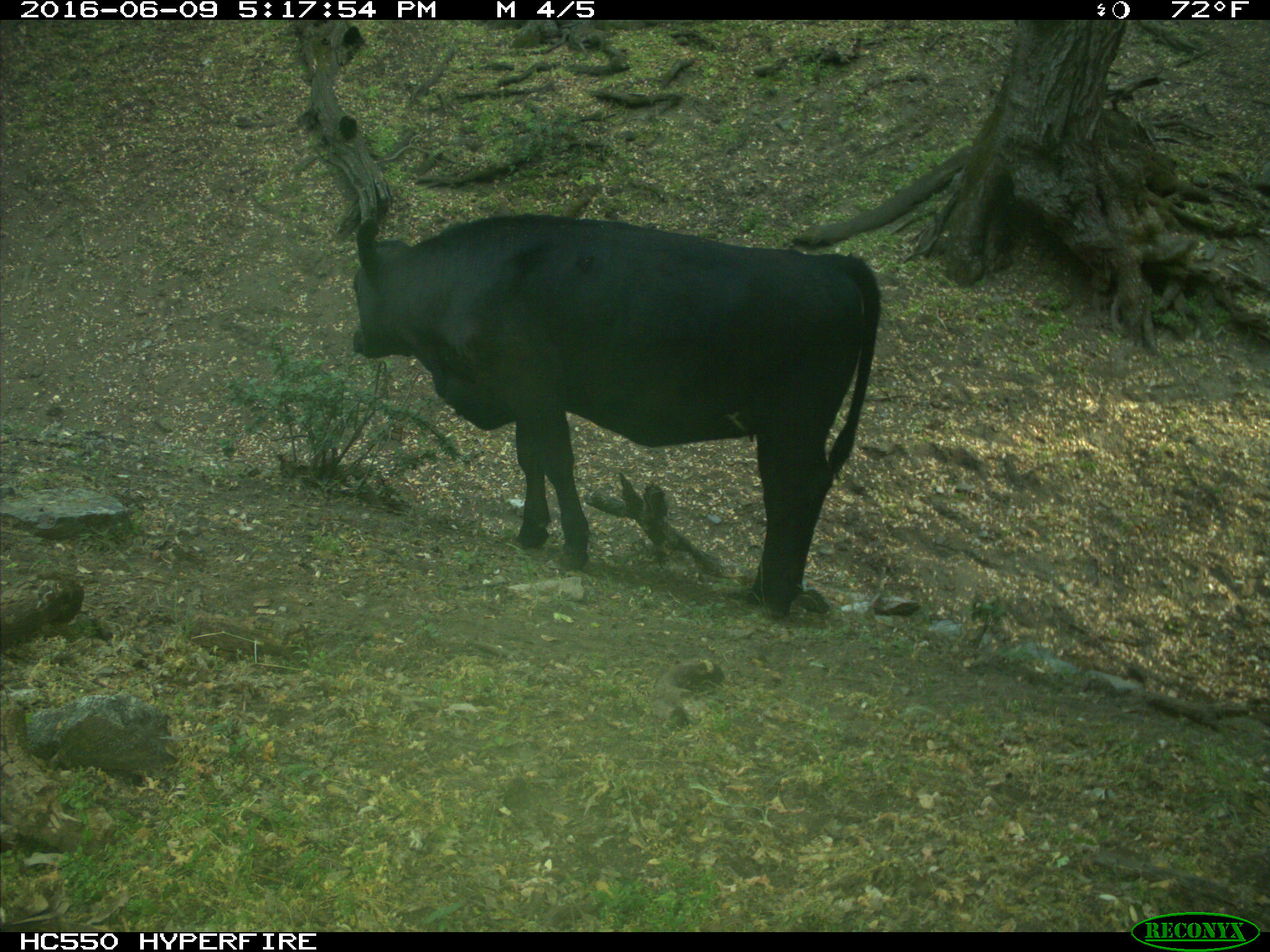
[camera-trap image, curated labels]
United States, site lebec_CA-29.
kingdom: Animalia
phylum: Chordata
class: Mammalia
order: Artiodactyla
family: Bovidae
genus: Bos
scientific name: Bos taurus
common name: domestic cow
Bos taurus (domestic cow).